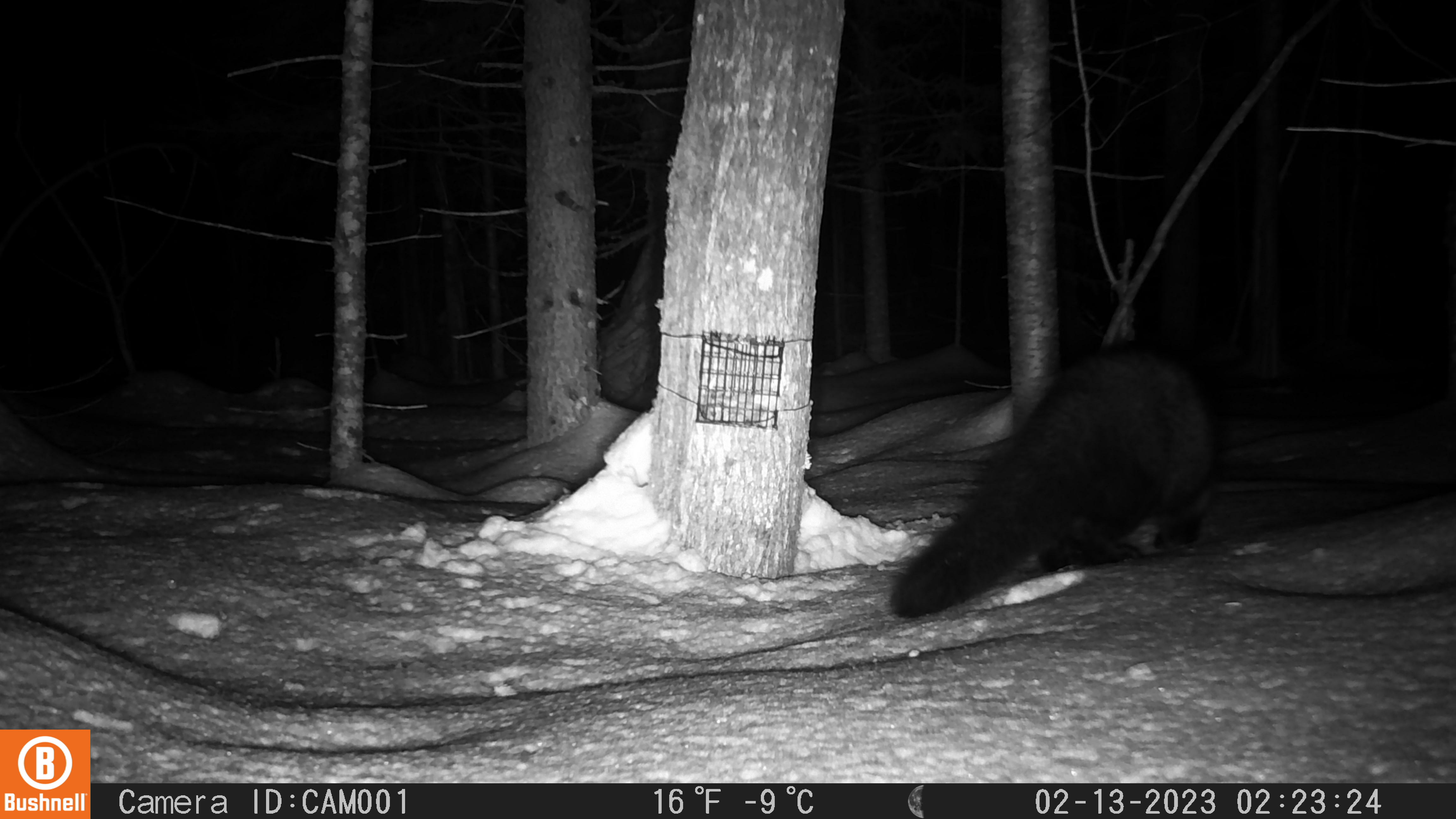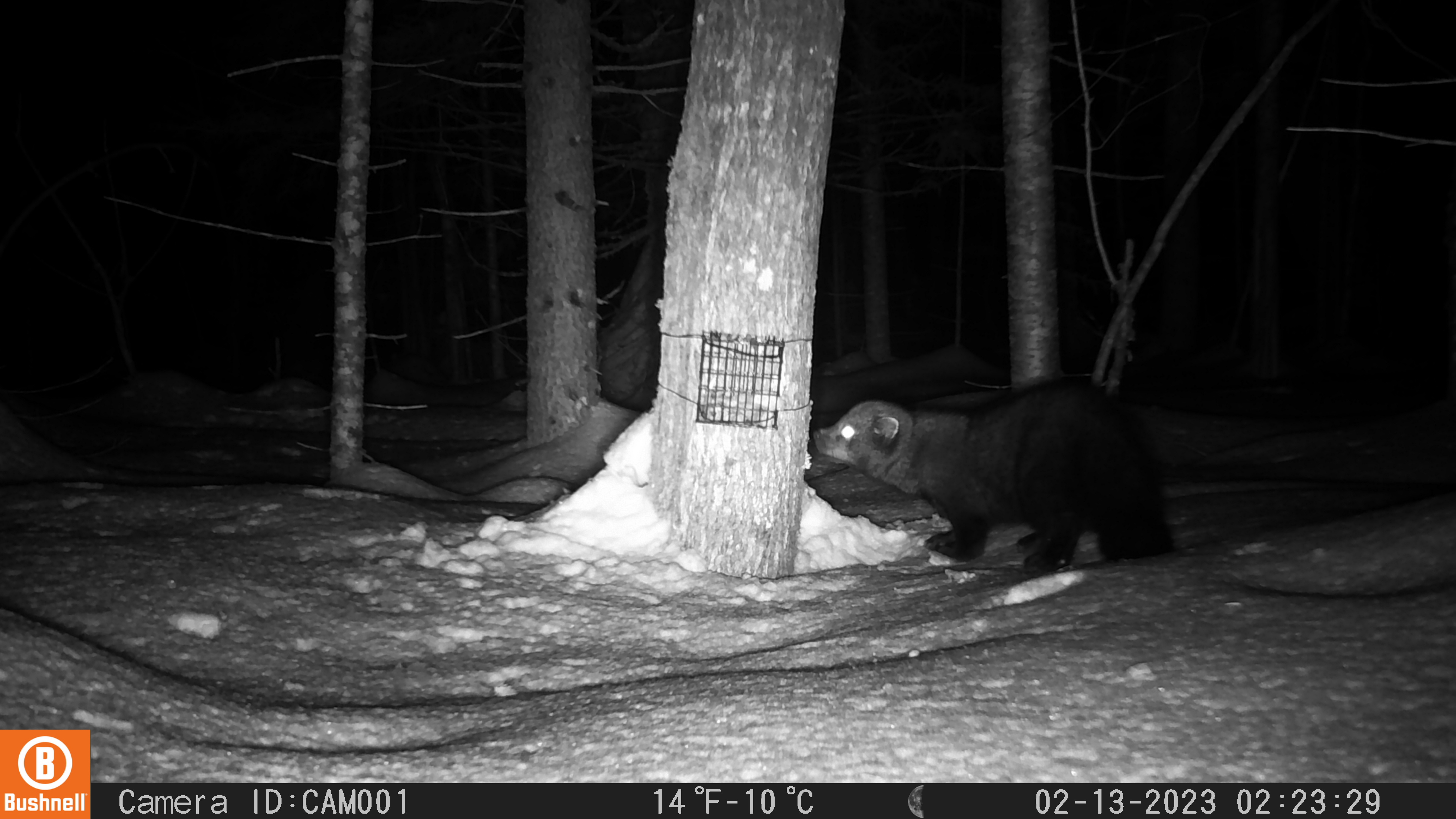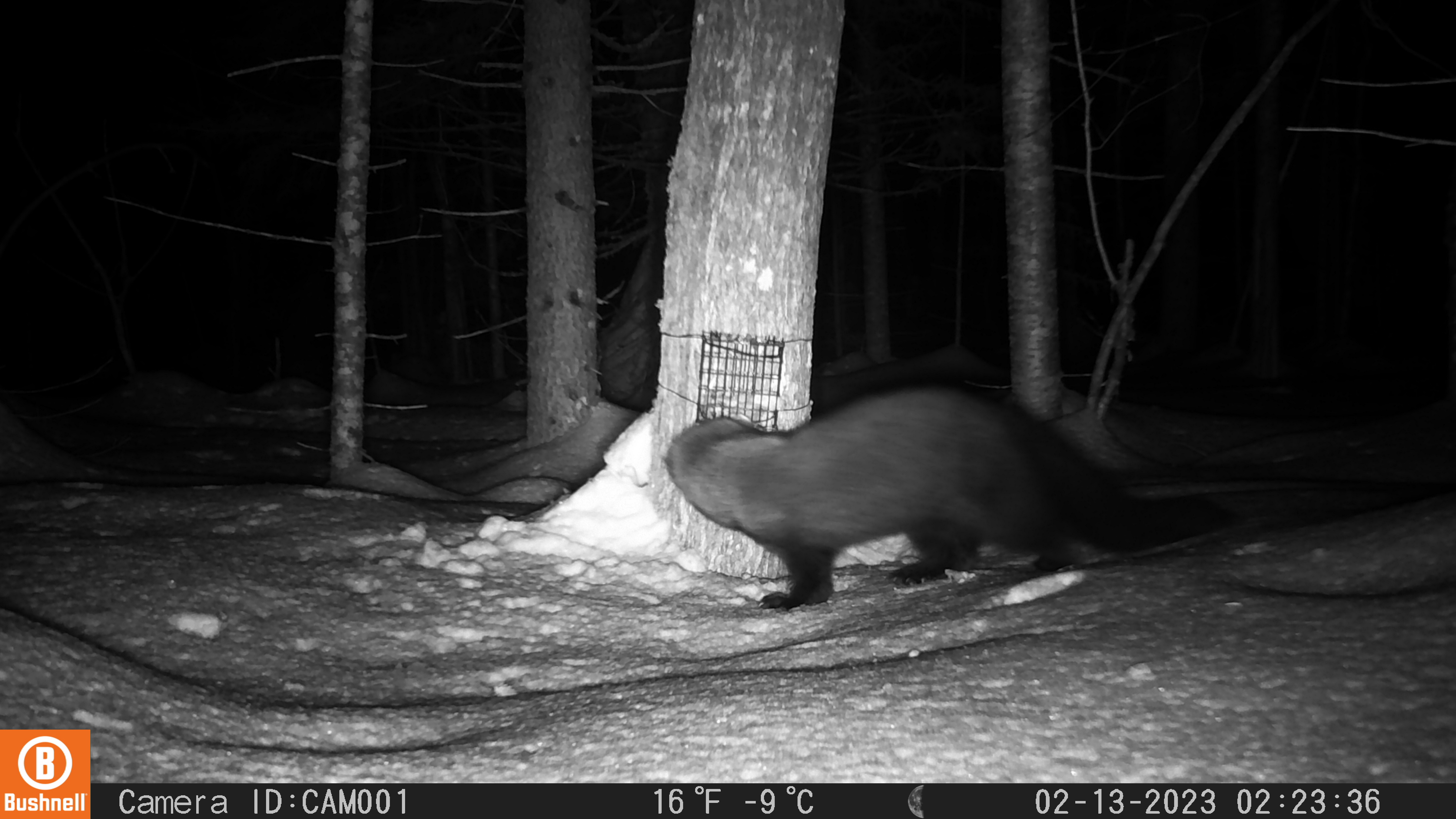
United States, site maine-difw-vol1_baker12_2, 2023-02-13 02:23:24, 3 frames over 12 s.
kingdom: Animalia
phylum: Chordata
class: Mammalia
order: Carnivora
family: Mustelidae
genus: Pekania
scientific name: Pekania pennanti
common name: fisher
Fisher (Pekania pennanti).